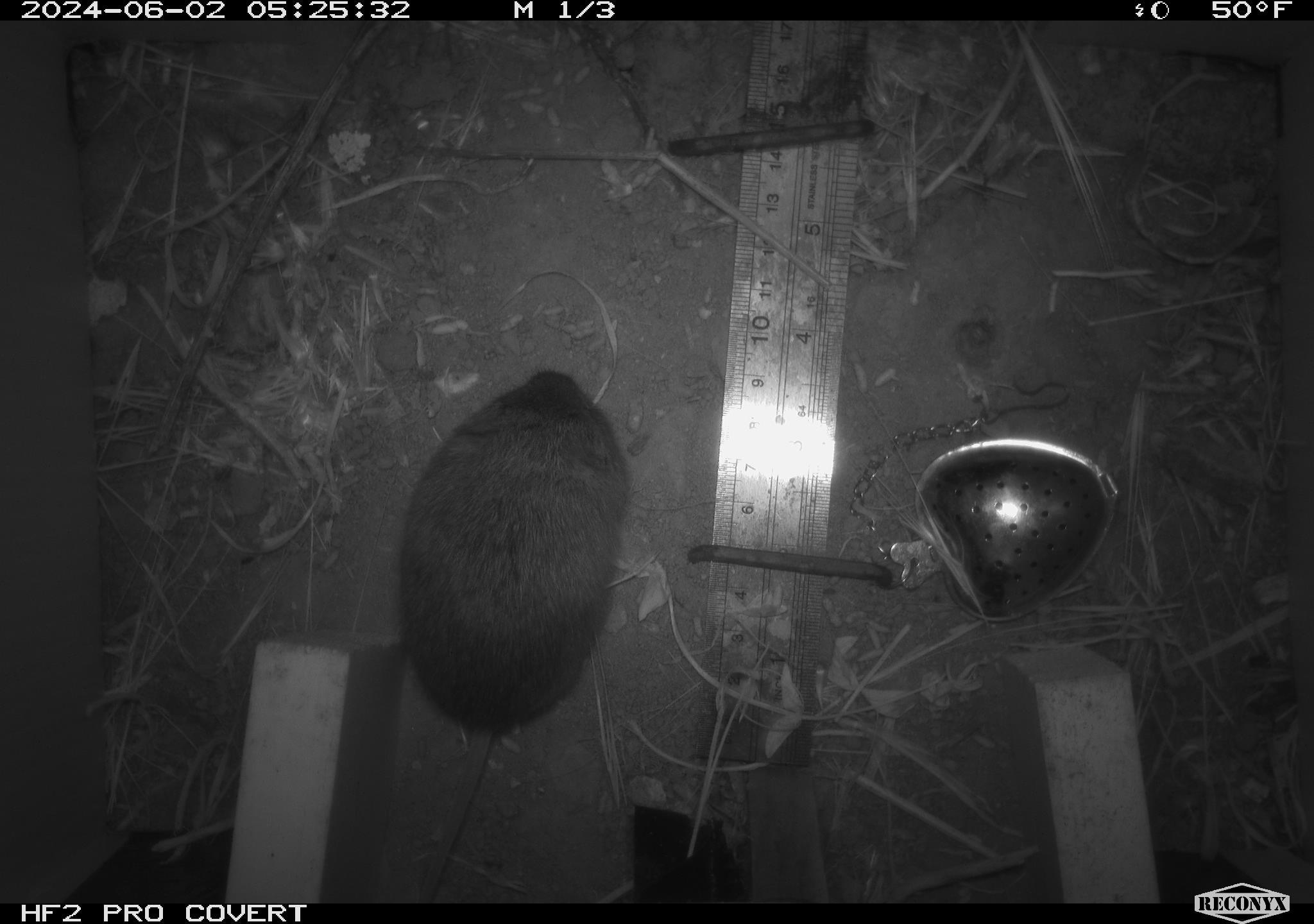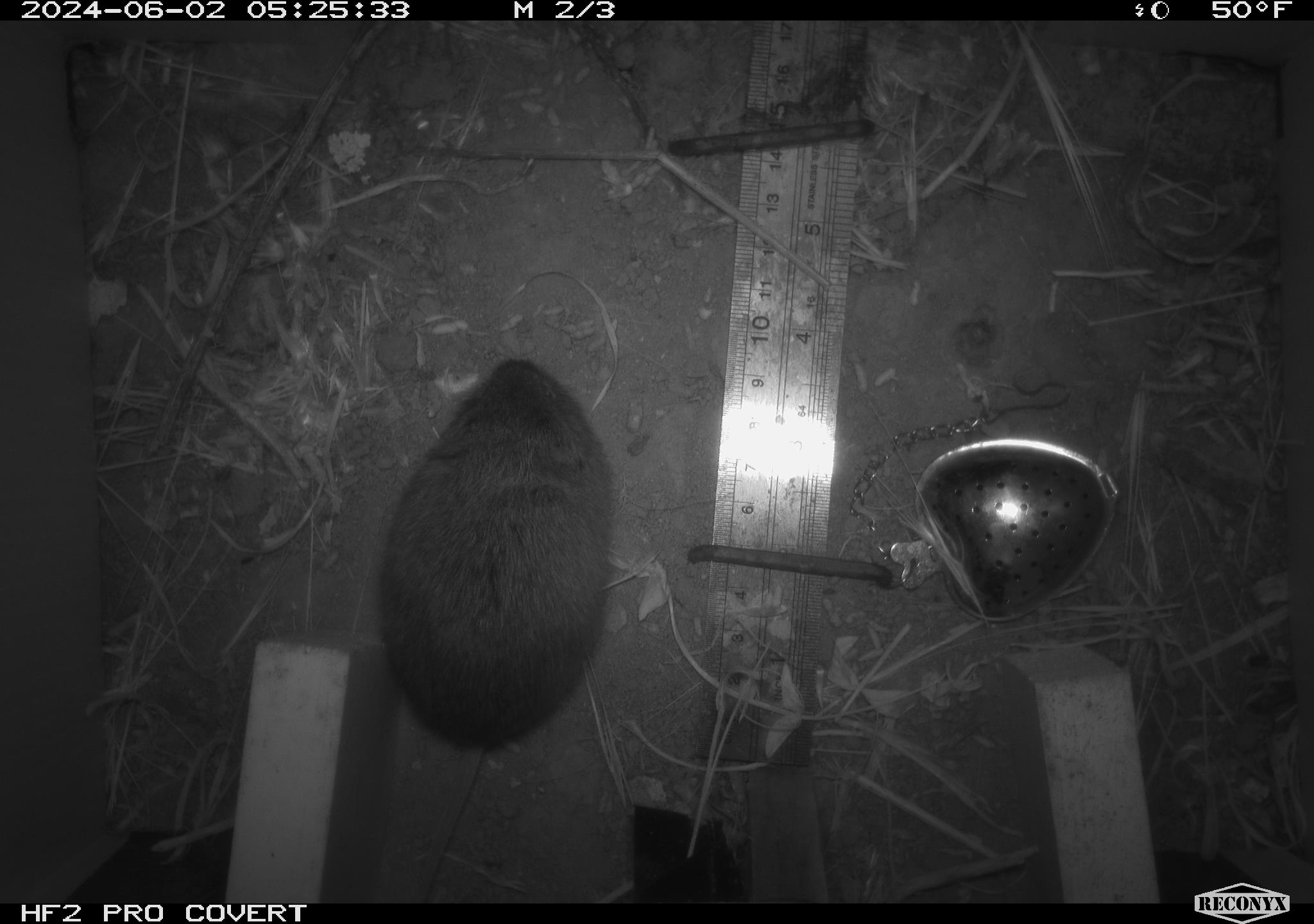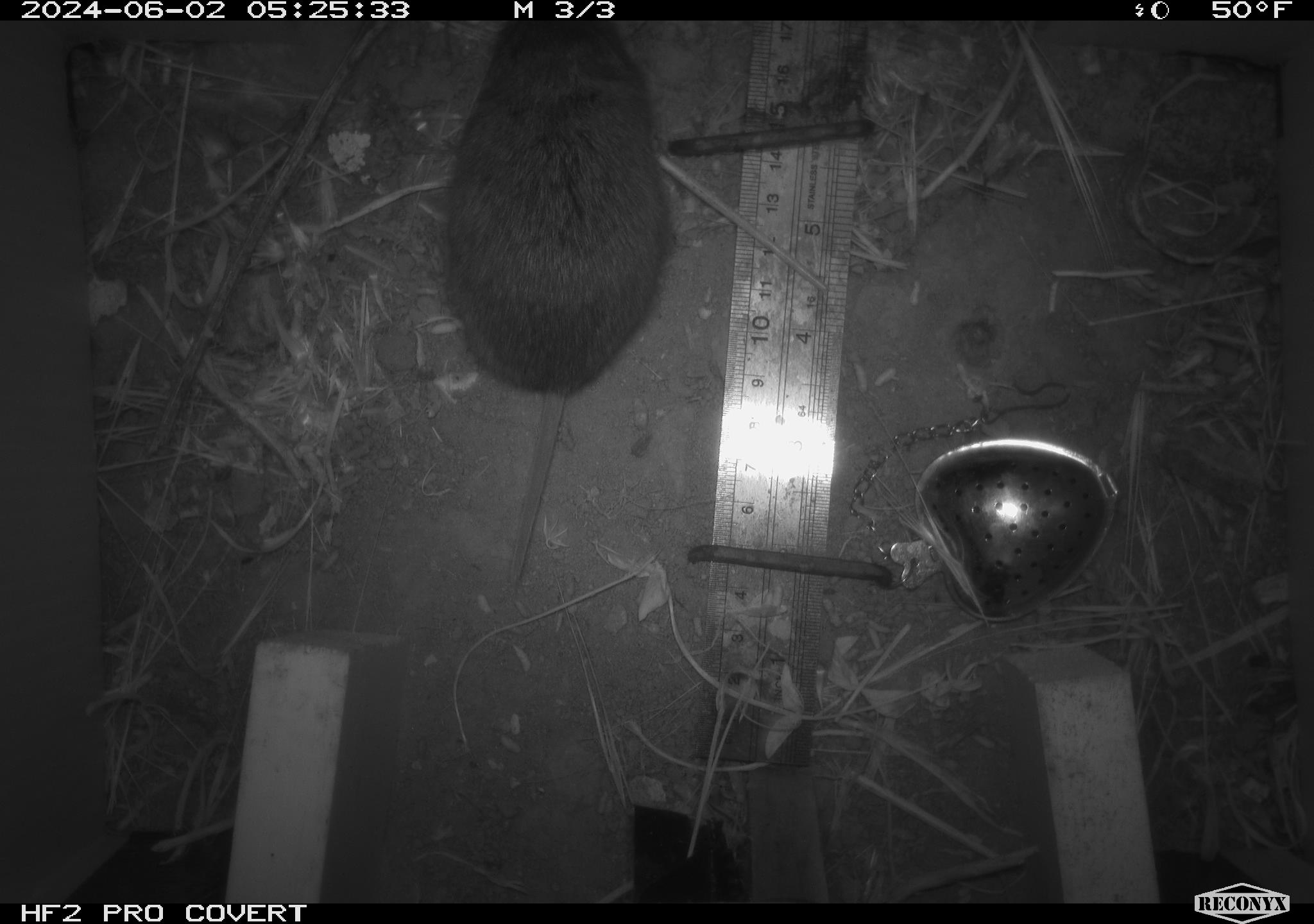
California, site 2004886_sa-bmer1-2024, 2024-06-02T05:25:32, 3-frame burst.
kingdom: Animalia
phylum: Chordata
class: Mammalia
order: Rodentia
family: Cricetidae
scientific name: Arvicolinae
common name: voles, lemmings, and muskrats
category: arvicolinae subfamily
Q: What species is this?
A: Arvicolinae subfamily (voles, lemmings, and muskrats) (Arvicolinae).